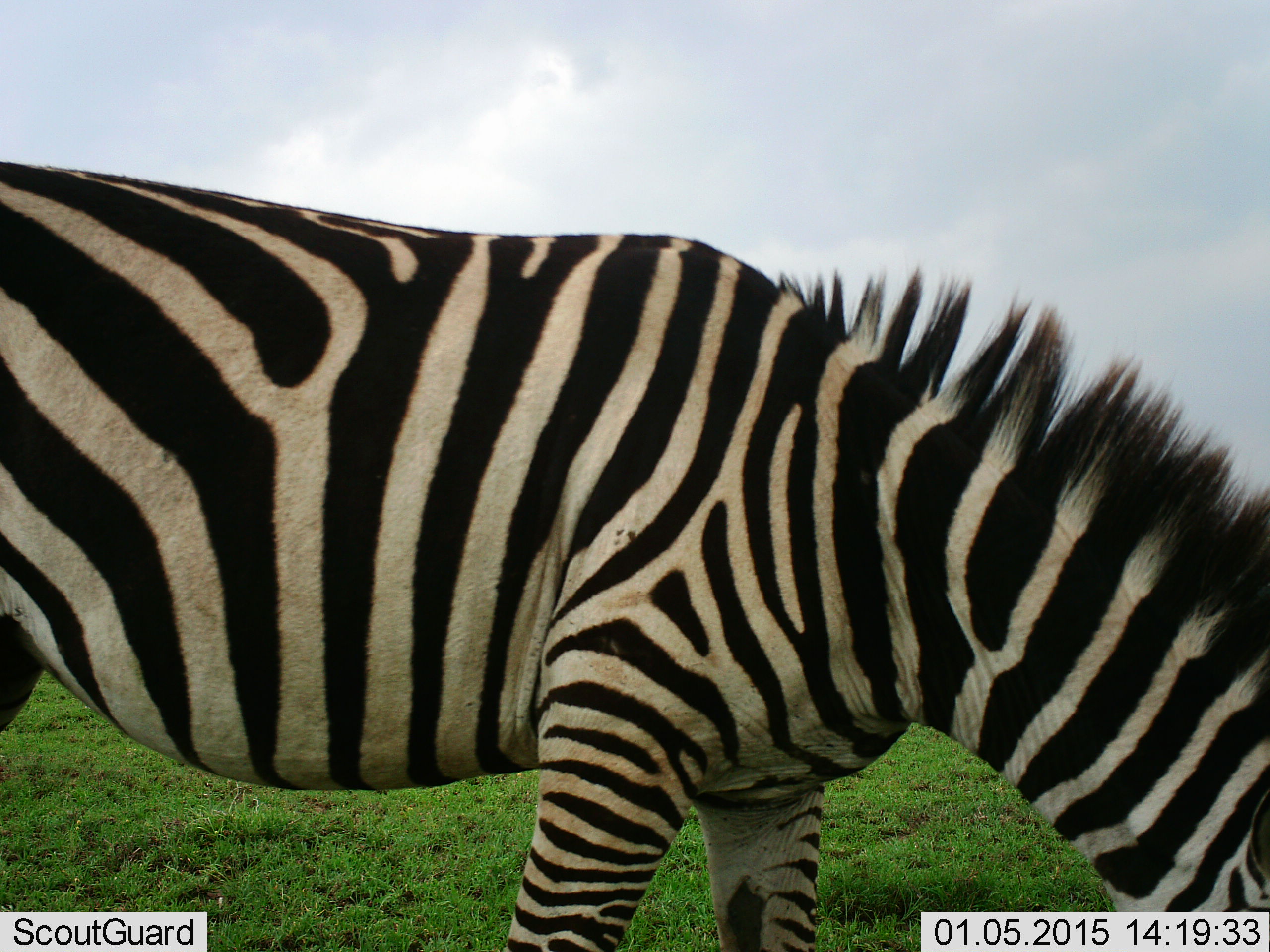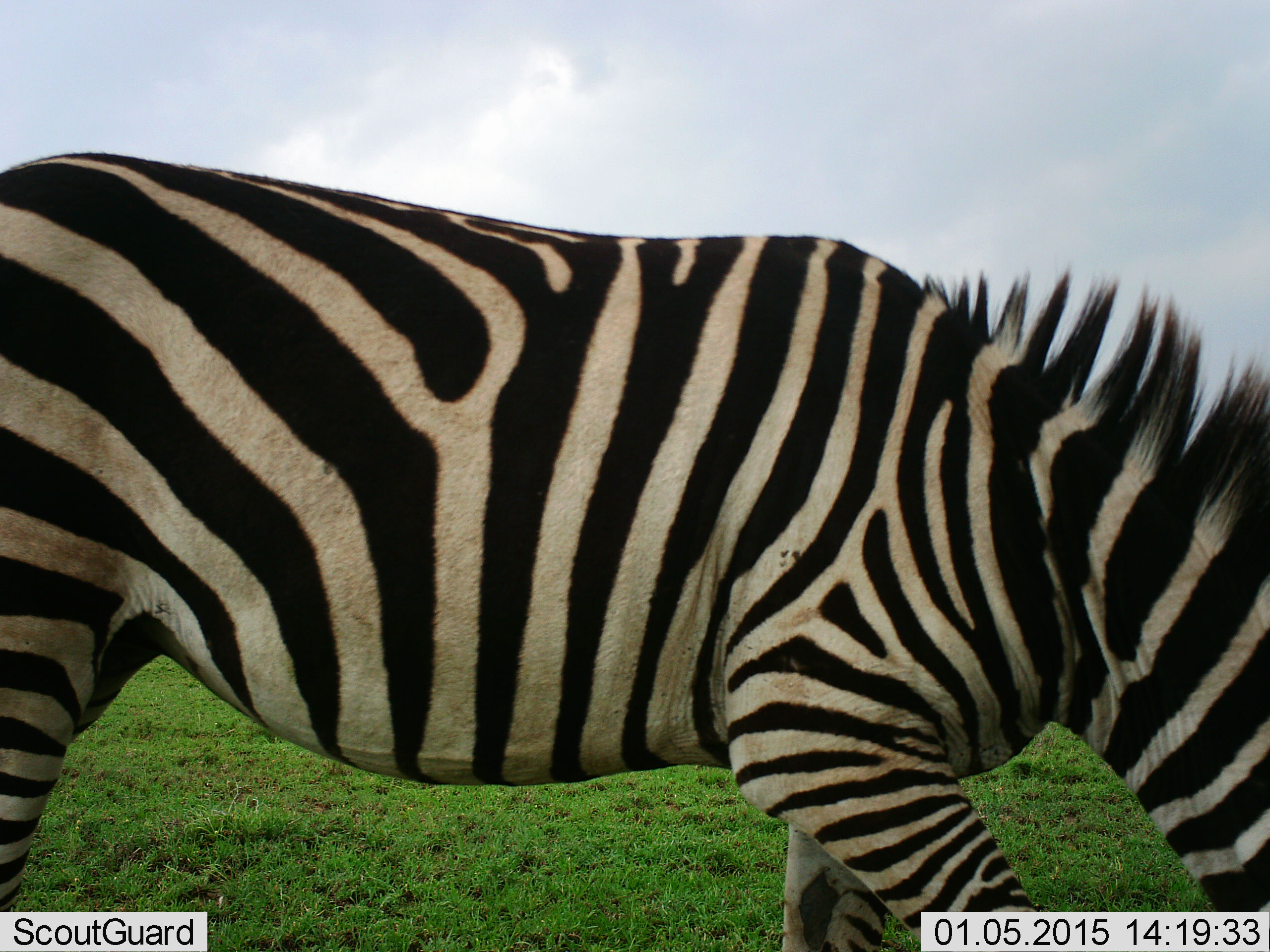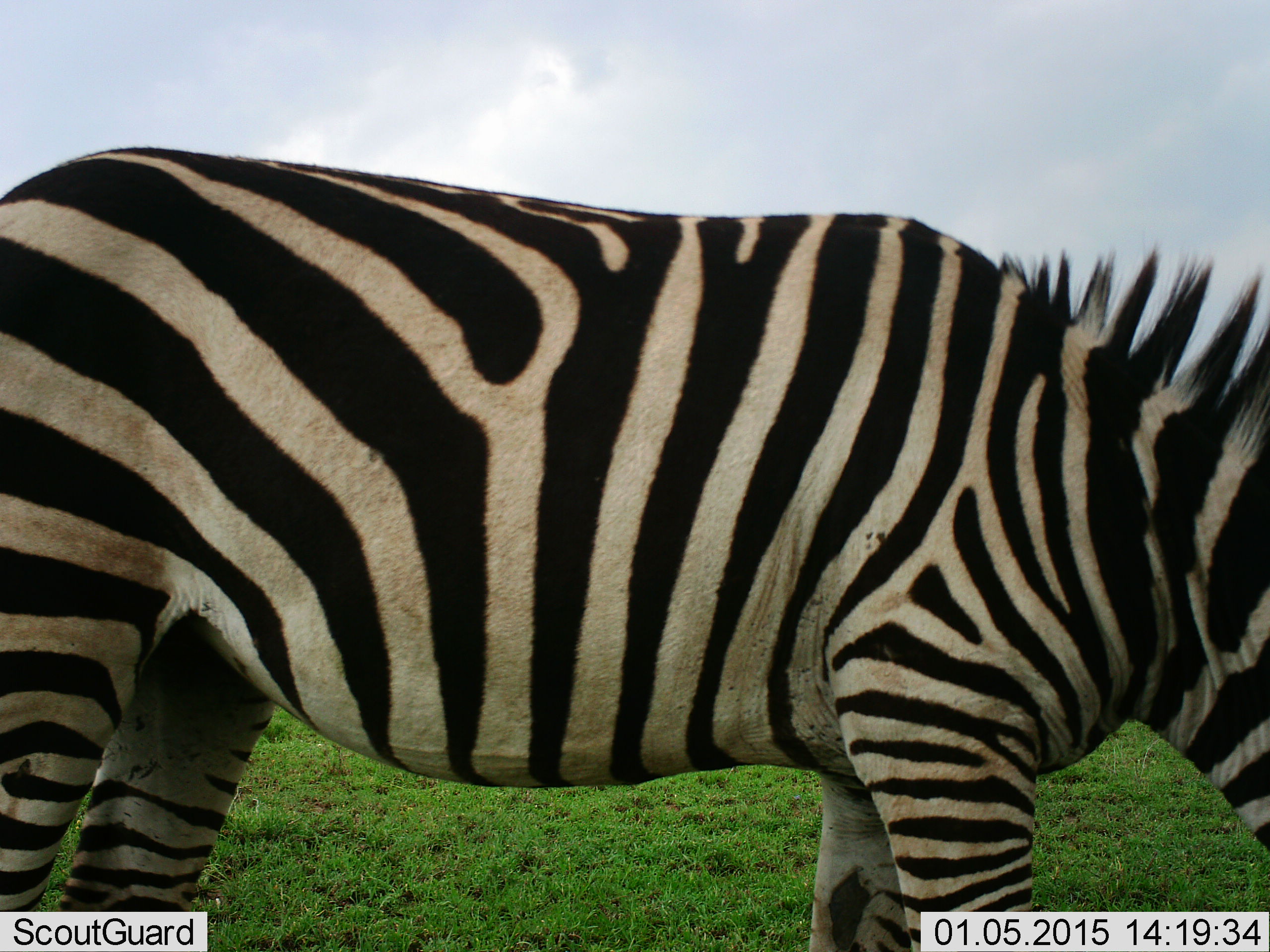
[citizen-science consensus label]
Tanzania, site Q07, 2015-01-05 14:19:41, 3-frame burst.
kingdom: Animalia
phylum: Chordata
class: Mammalia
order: Perissodactyla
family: Equidae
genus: Equus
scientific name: Equus quagga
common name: plains zebra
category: zebra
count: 1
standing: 40%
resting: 0%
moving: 20%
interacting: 0%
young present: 0%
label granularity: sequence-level